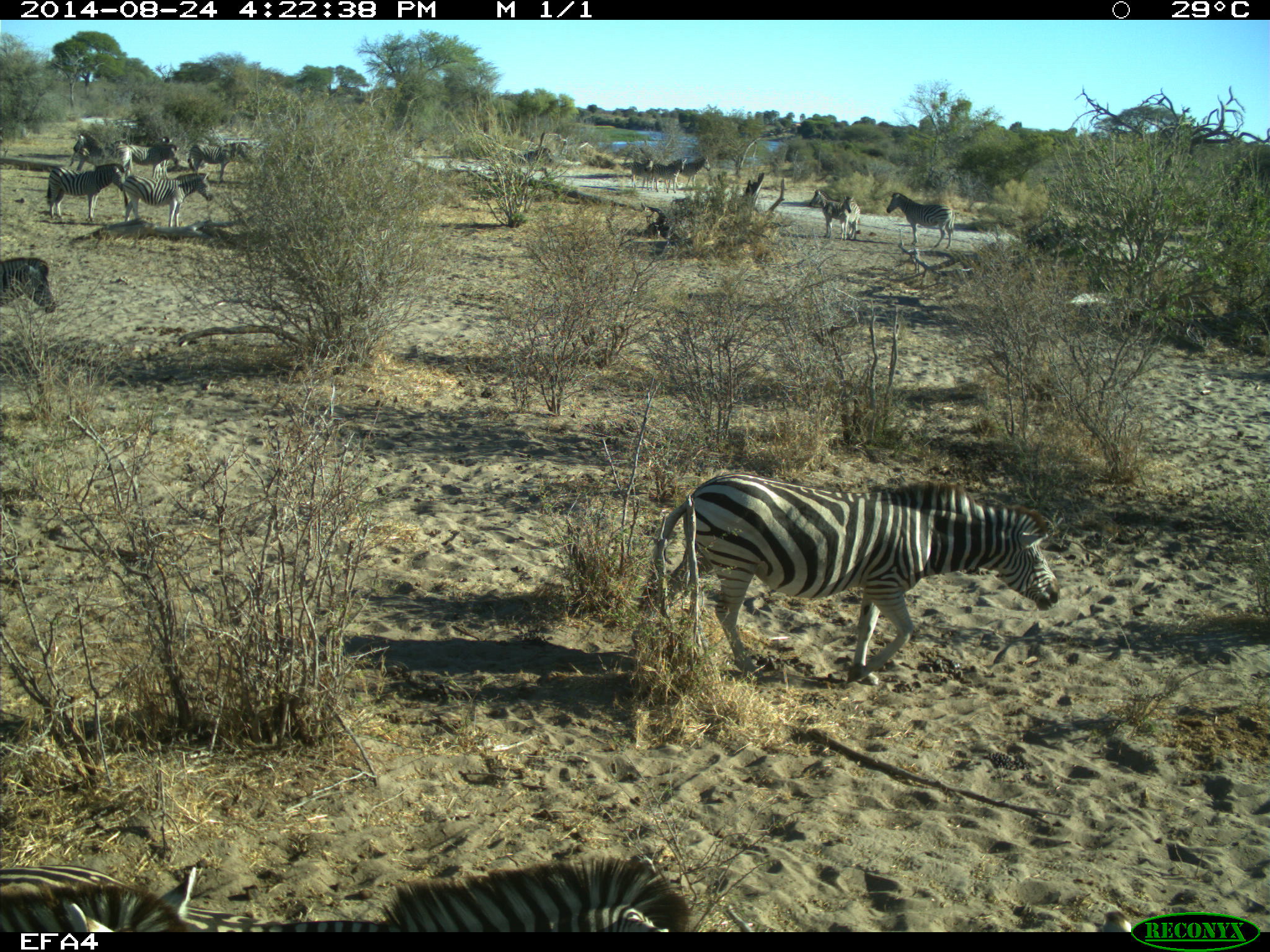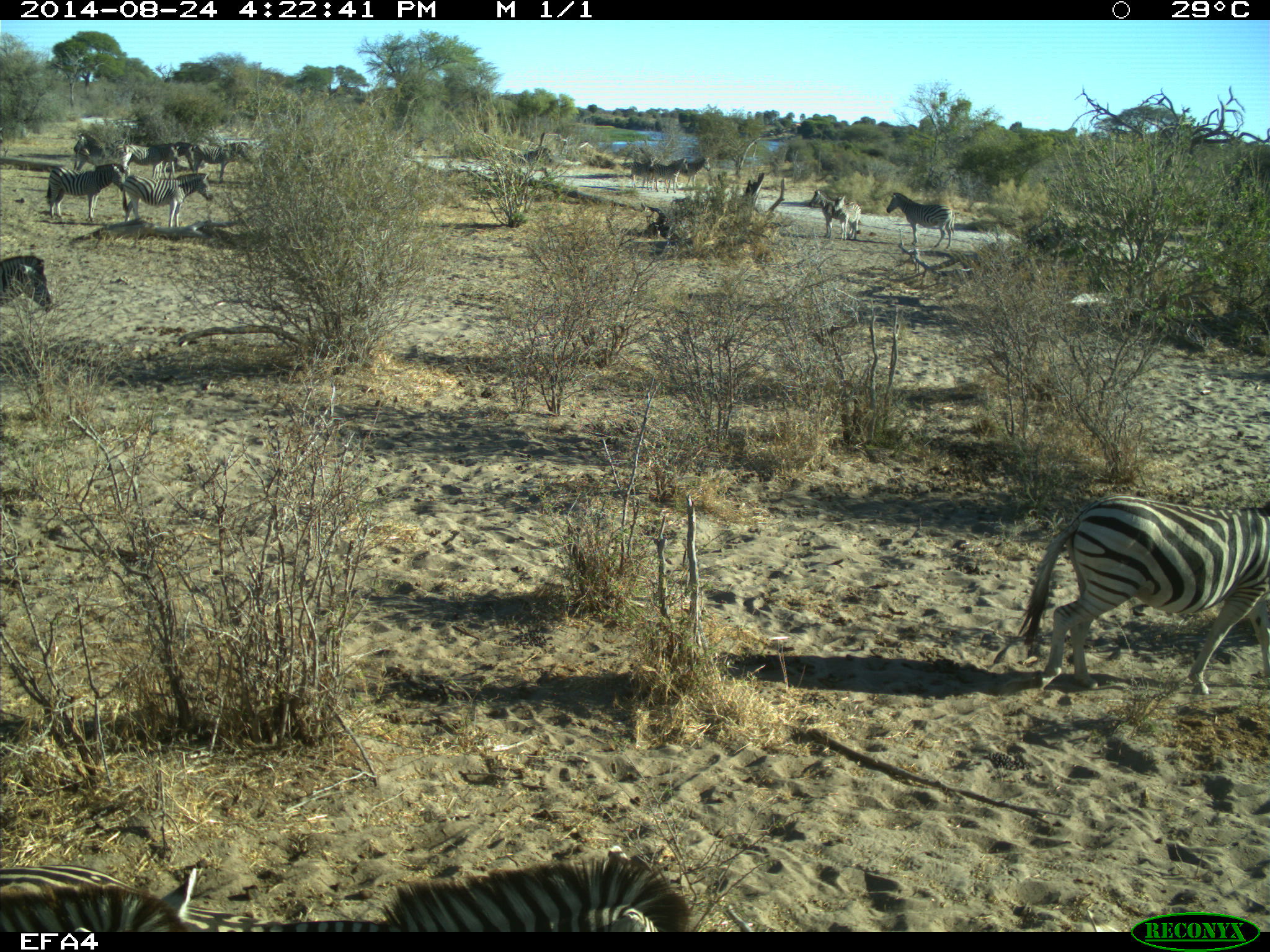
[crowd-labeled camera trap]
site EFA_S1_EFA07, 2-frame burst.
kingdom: Animalia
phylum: Chordata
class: Mammalia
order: Perissodactyla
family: Equidae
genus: Equus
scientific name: Equus quagga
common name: plains zebra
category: zebraplains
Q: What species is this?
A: Zebraplains (plains zebra) (Equus quagga).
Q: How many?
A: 11-50.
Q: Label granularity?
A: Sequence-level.